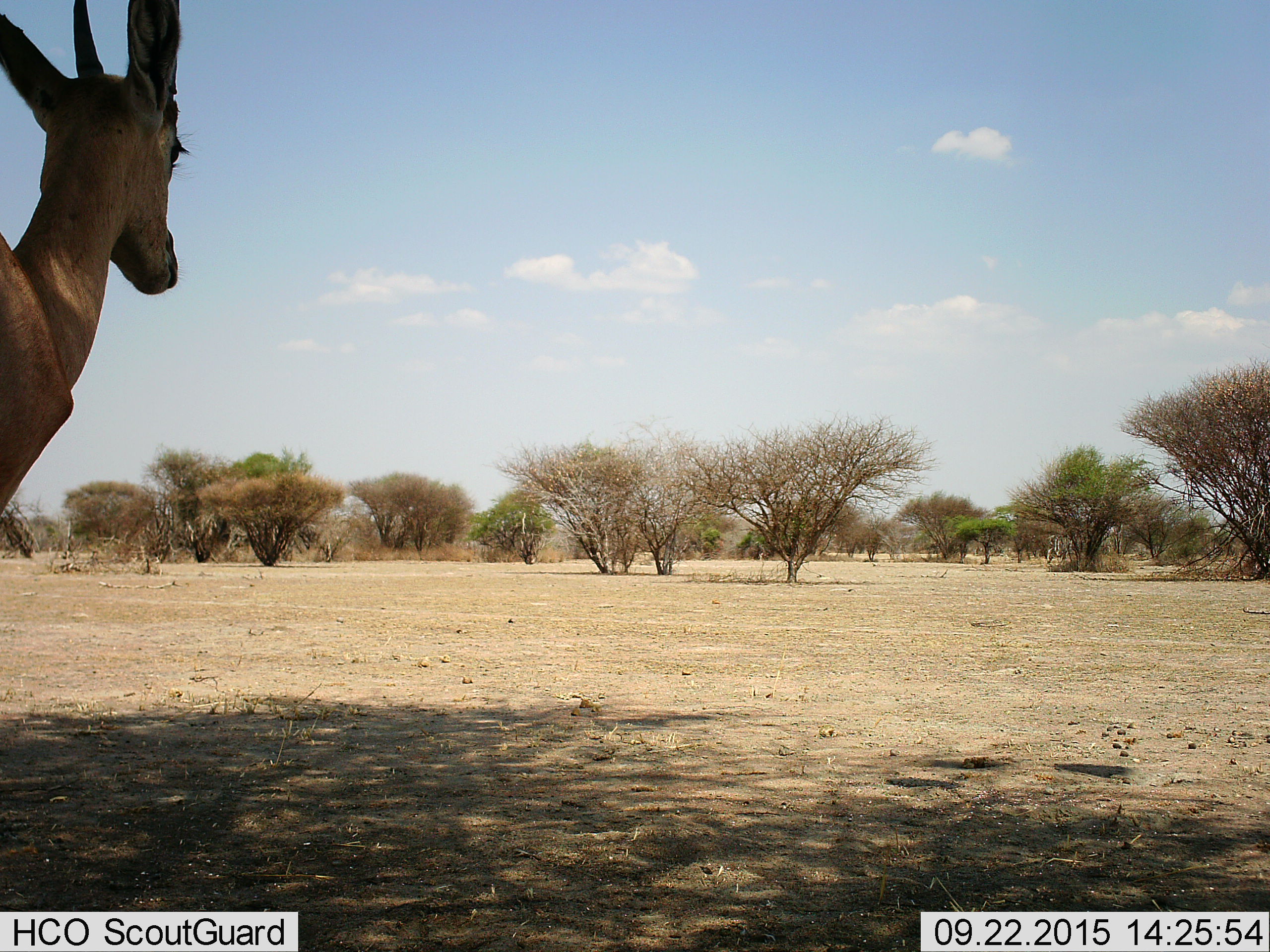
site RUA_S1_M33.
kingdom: Animalia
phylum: Chordata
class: Mammalia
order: Artiodactyla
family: Bovidae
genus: Aepyceros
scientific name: Aepyceros melampus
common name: impala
Impala (Aepyceros melampus), count 1. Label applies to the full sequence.